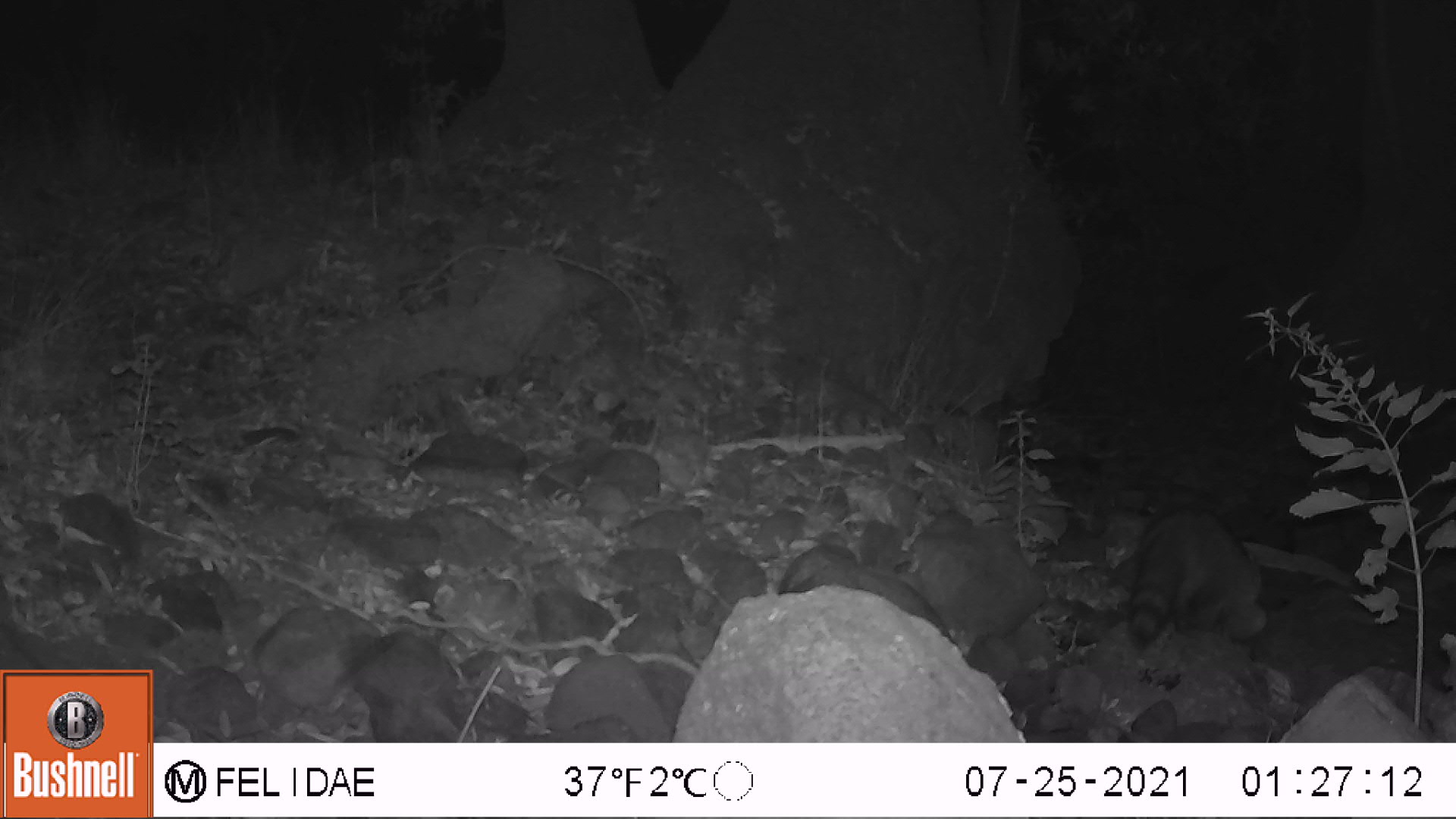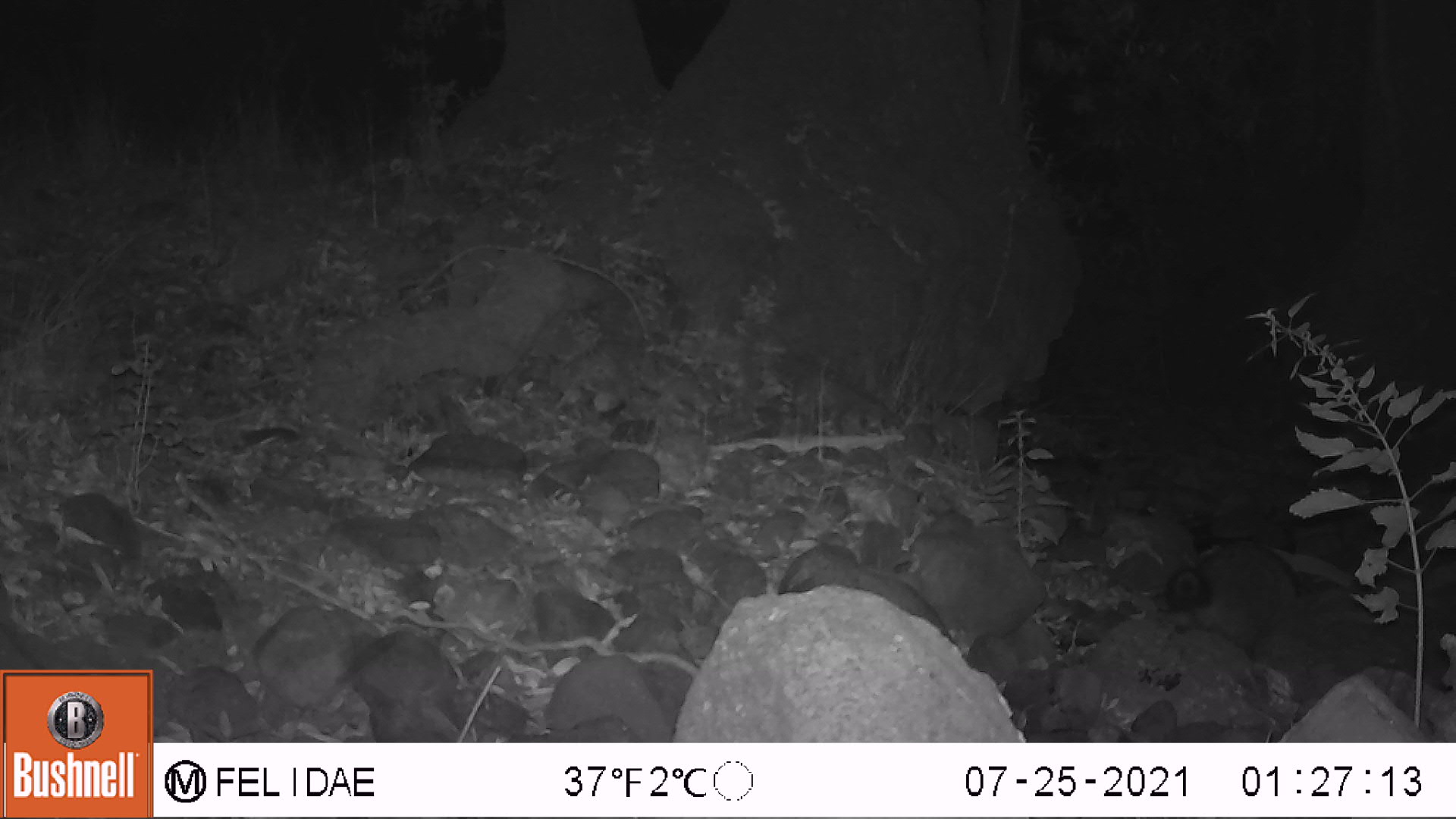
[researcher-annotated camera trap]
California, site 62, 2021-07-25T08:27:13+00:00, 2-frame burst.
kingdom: Animalia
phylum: Chordata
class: Mammalia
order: Carnivora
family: Procyonidae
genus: Procyon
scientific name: Procyon lotor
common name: raccoon